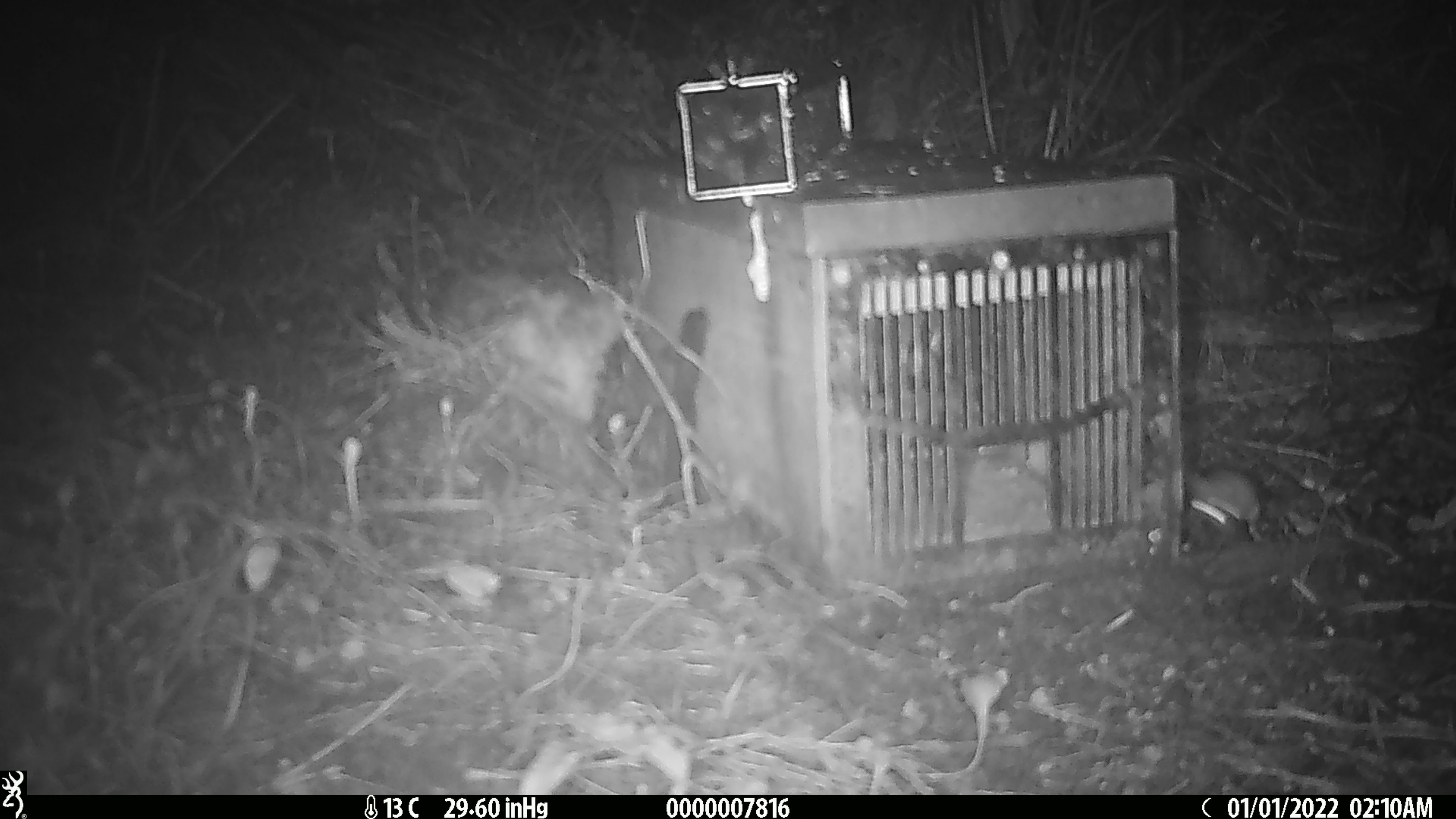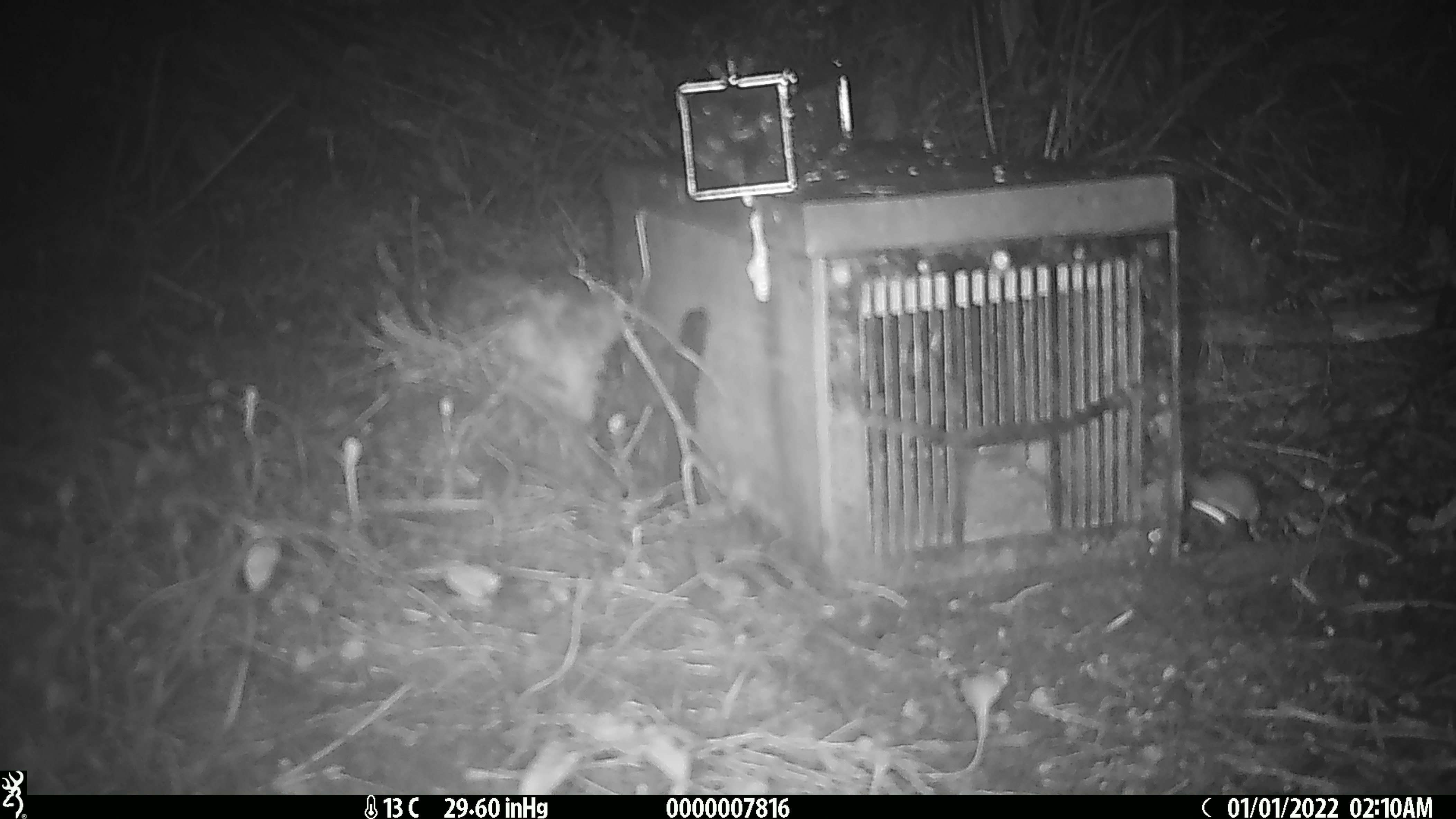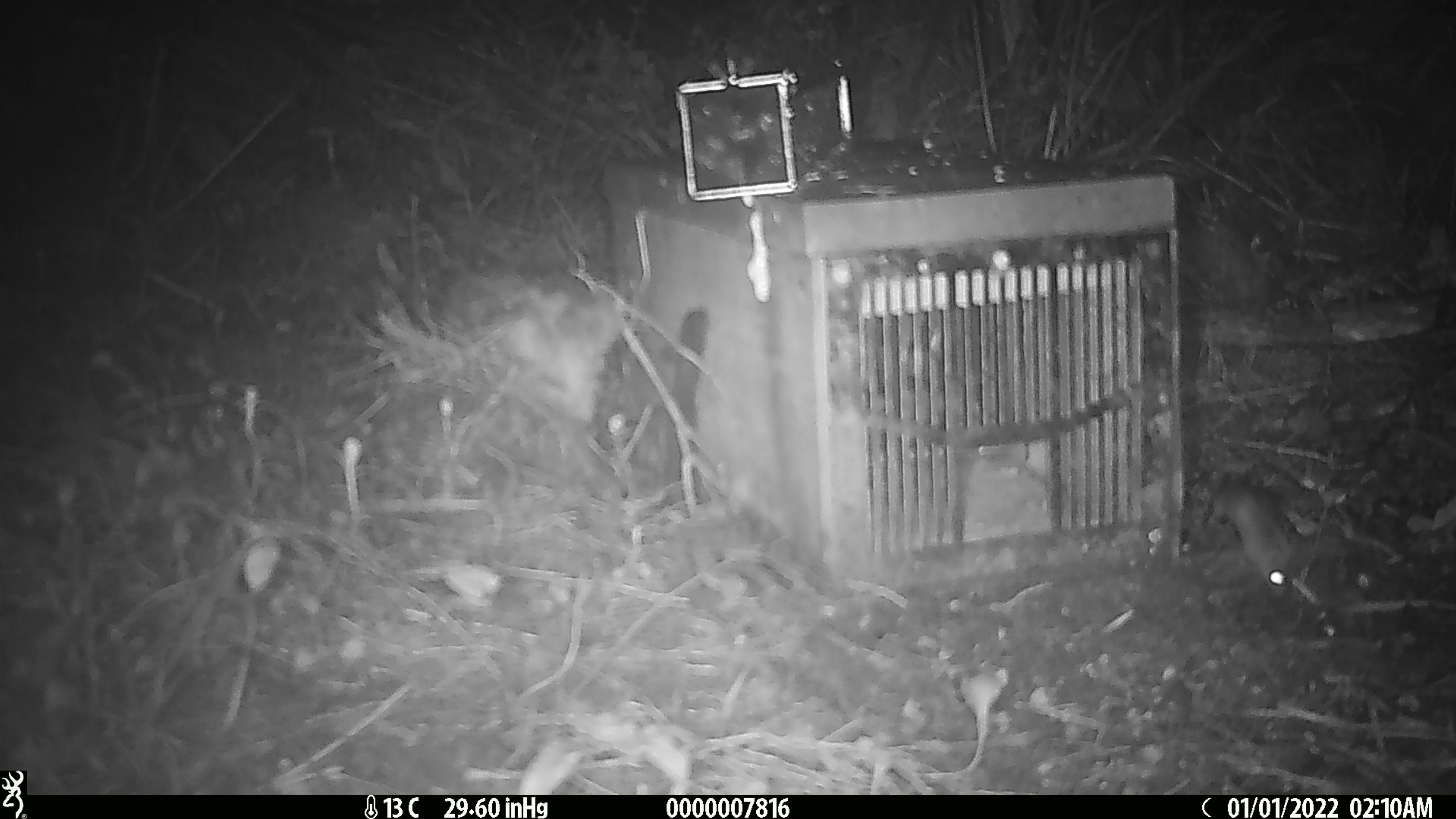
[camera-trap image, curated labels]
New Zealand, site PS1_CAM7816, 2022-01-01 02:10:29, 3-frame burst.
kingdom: Animalia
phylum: Chordata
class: Mammalia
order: Carnivora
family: Mustelidae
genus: Mustela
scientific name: Mustela erminea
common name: stoat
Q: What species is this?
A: Stoat (Mustela erminea).